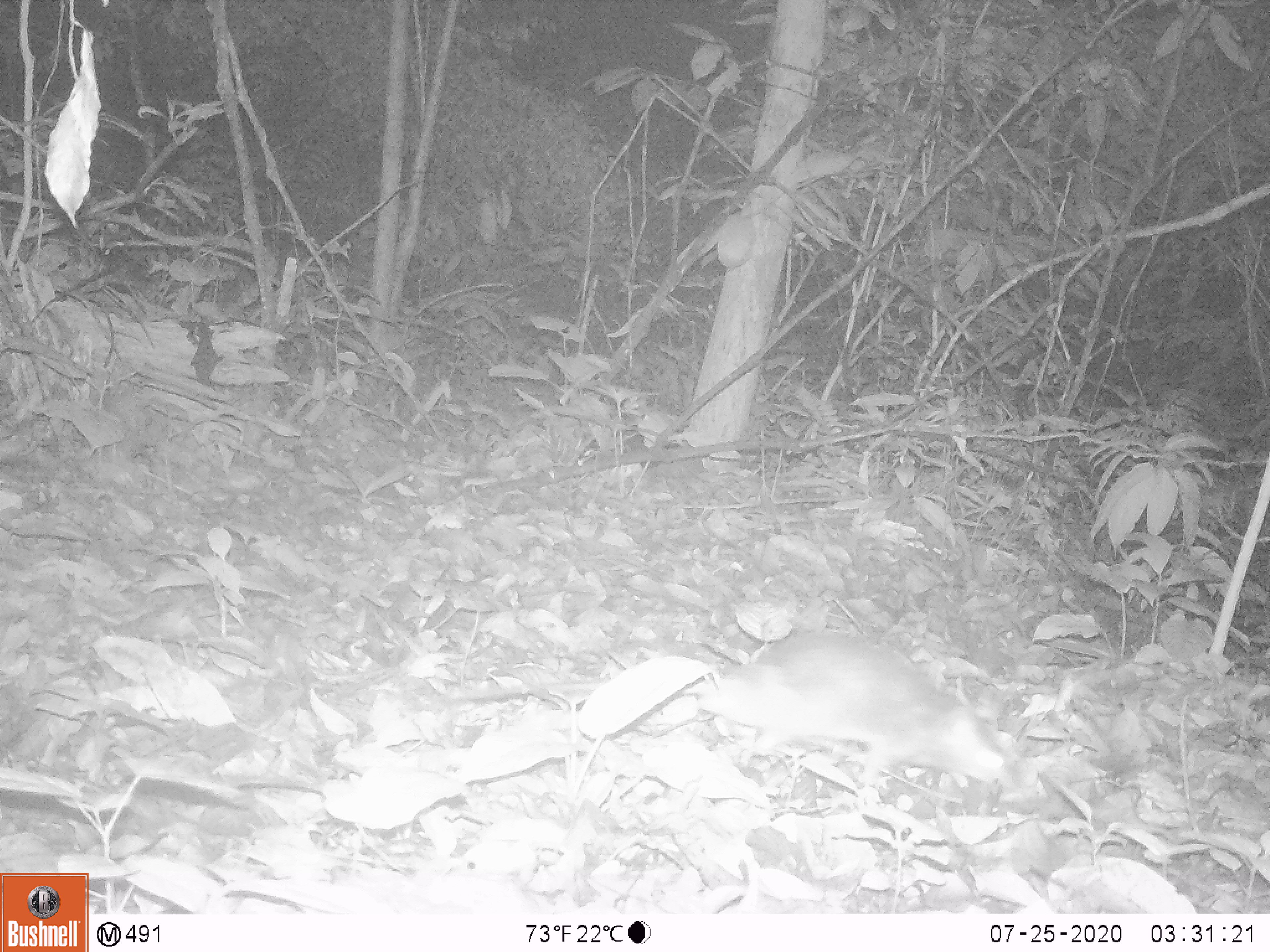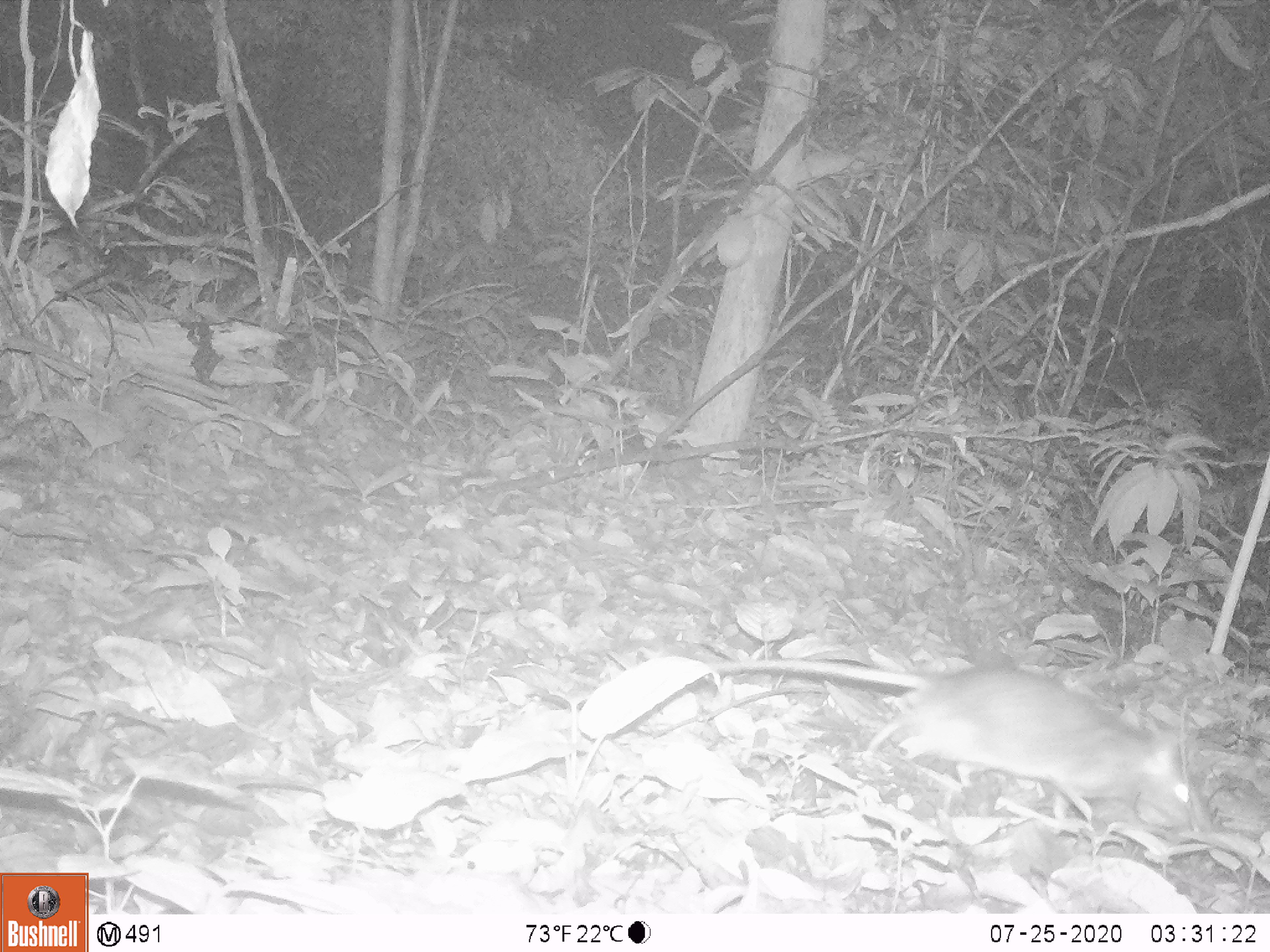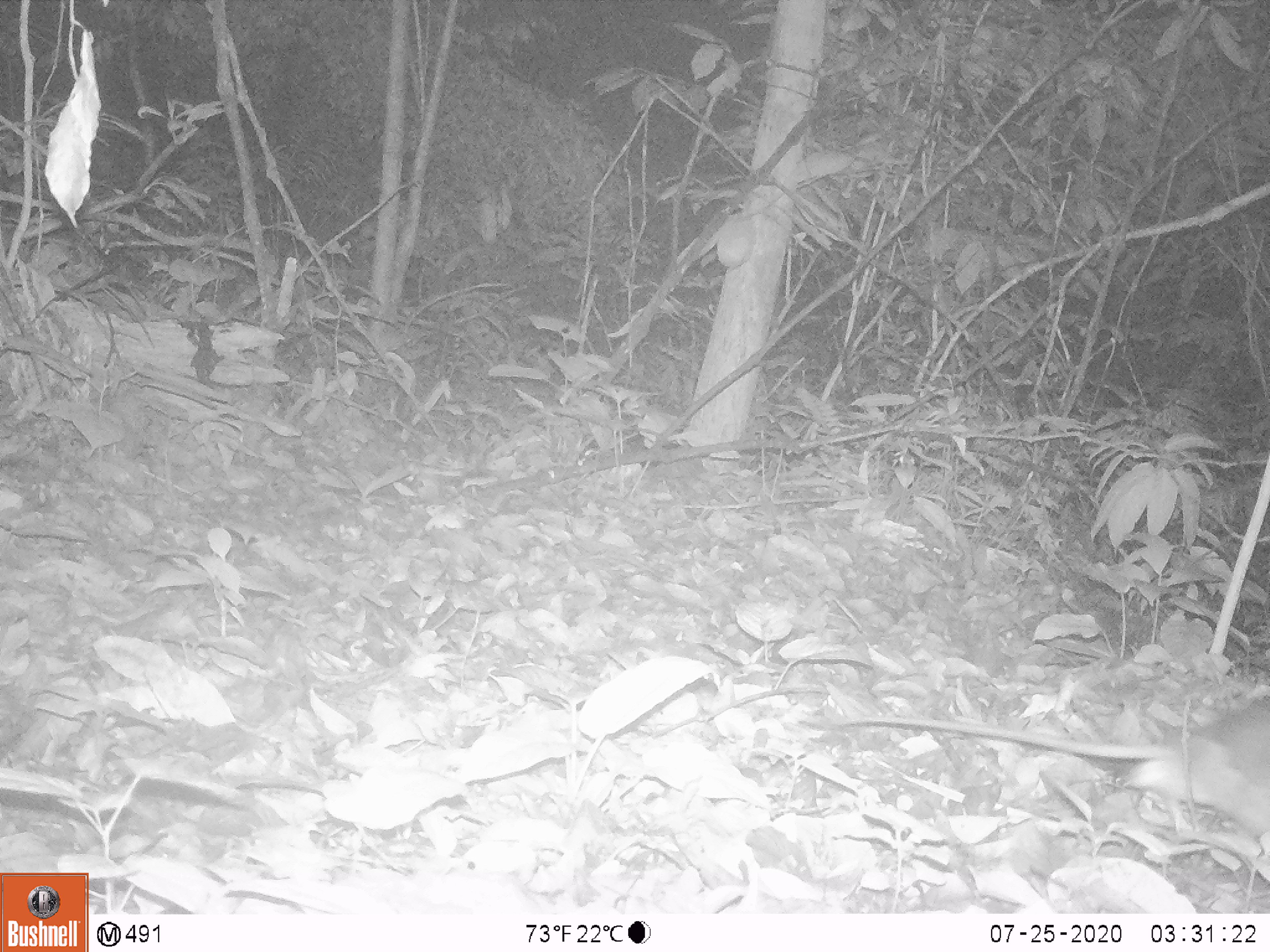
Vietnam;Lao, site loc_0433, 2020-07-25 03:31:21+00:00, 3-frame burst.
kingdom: Animalia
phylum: Chordata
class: Mammalia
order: Rodentia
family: Muridae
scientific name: Muridae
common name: old-world mice and rats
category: unidentified murid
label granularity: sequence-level